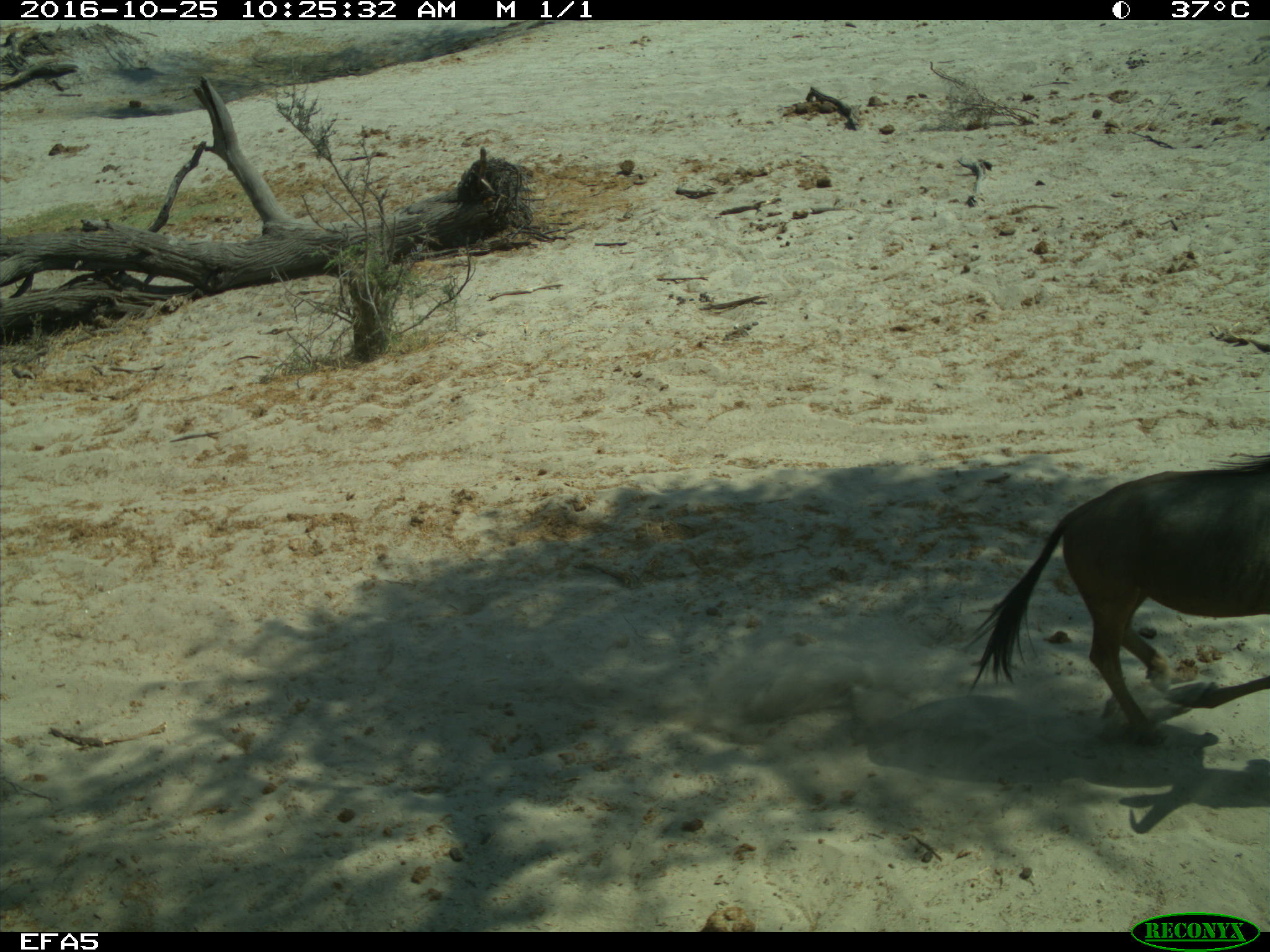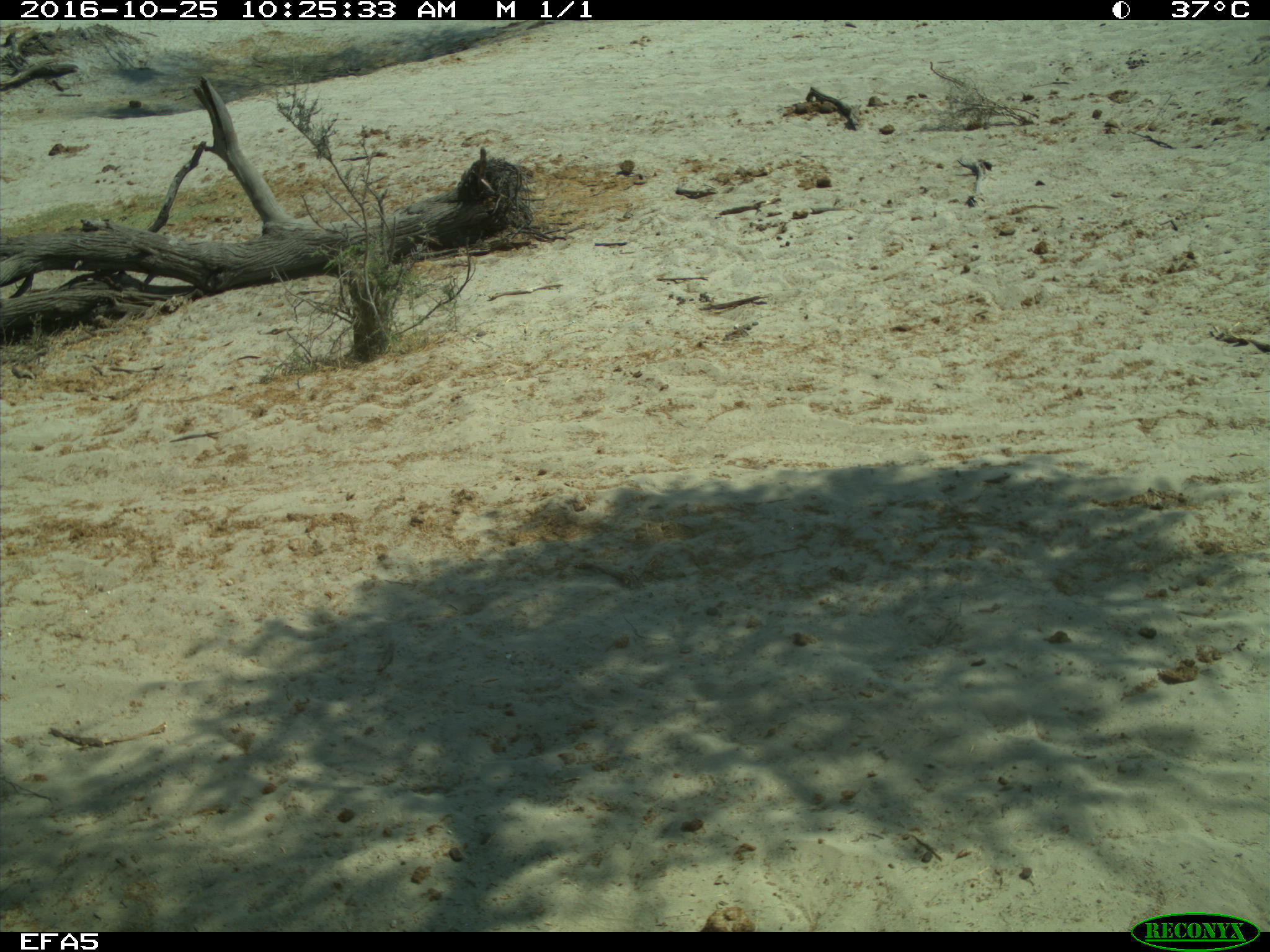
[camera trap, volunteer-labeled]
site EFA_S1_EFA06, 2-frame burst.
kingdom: Animalia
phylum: Chordata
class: Mammalia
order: Artiodactyla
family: Bovidae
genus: Connochaetes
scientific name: Connochaetes taurinus taurinus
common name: blue wildebeest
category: wildebeestblue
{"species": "wildebeestblue (blue wildebeest) (Connochaetes taurinus taurinus)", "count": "1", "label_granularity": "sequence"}